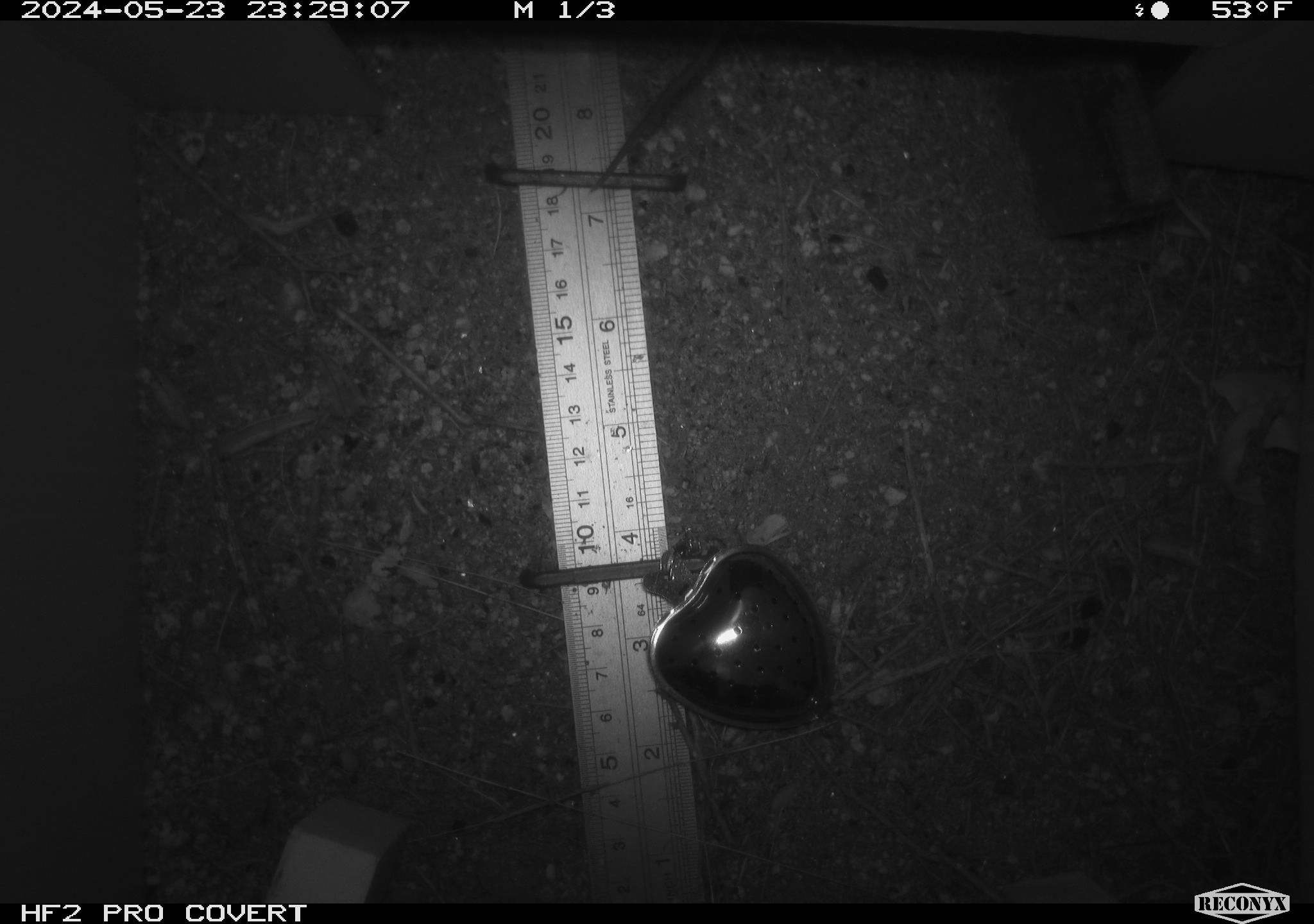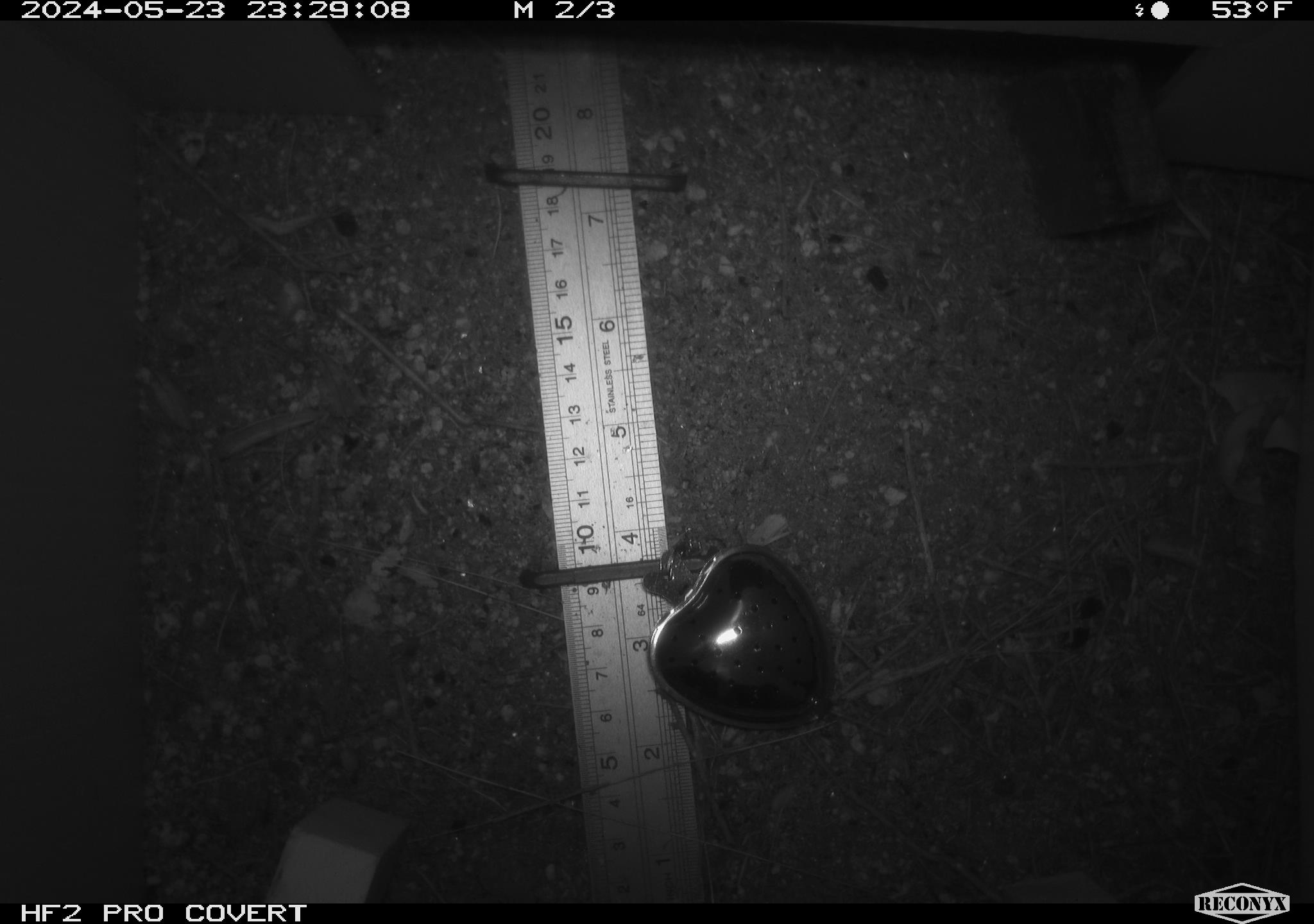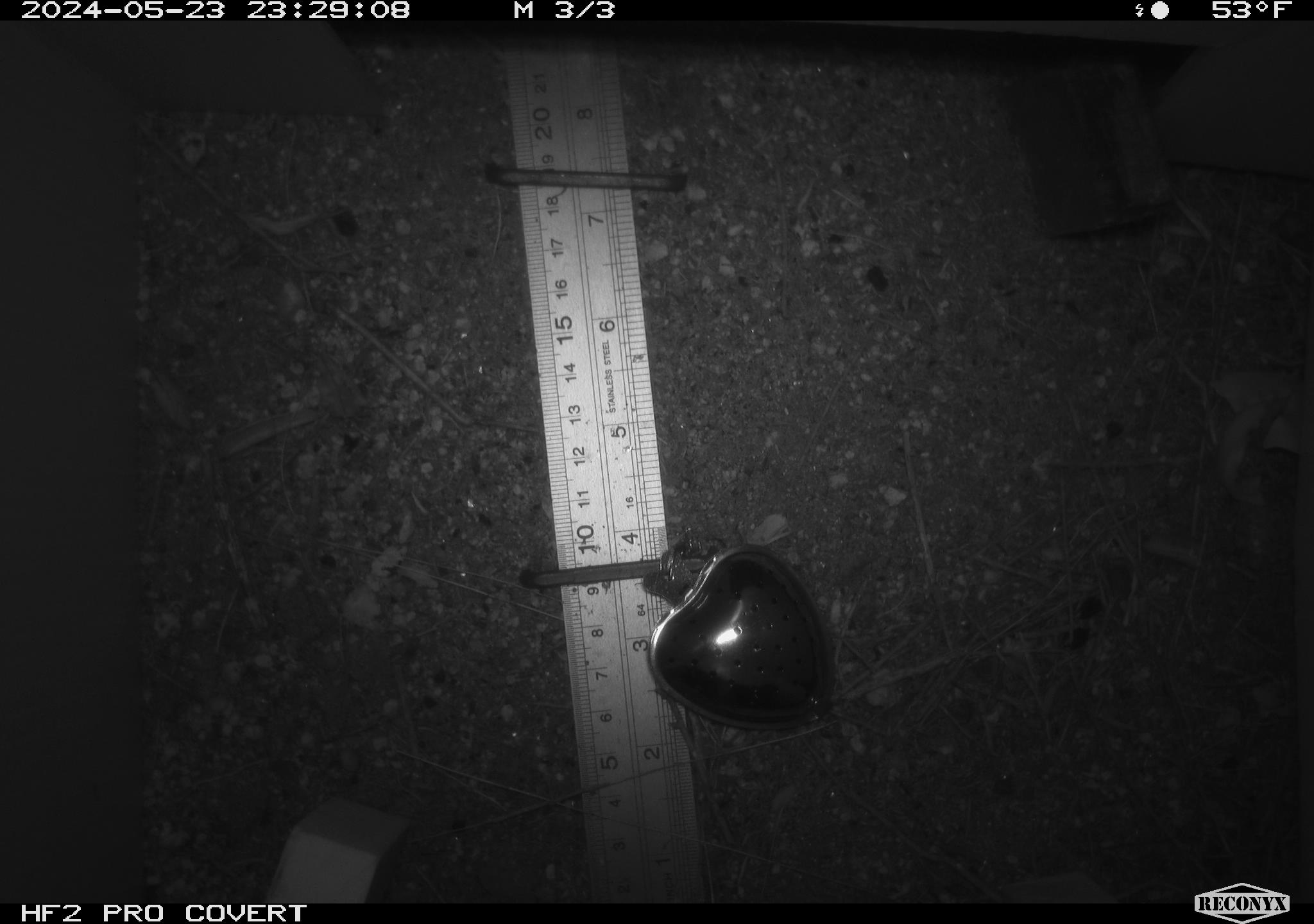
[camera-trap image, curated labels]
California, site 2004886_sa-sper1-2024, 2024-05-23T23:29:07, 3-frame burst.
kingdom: Animalia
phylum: Chordata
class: Mammalia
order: Rodentia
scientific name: Rodentia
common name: mouse species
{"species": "mouse species (Rodentia)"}